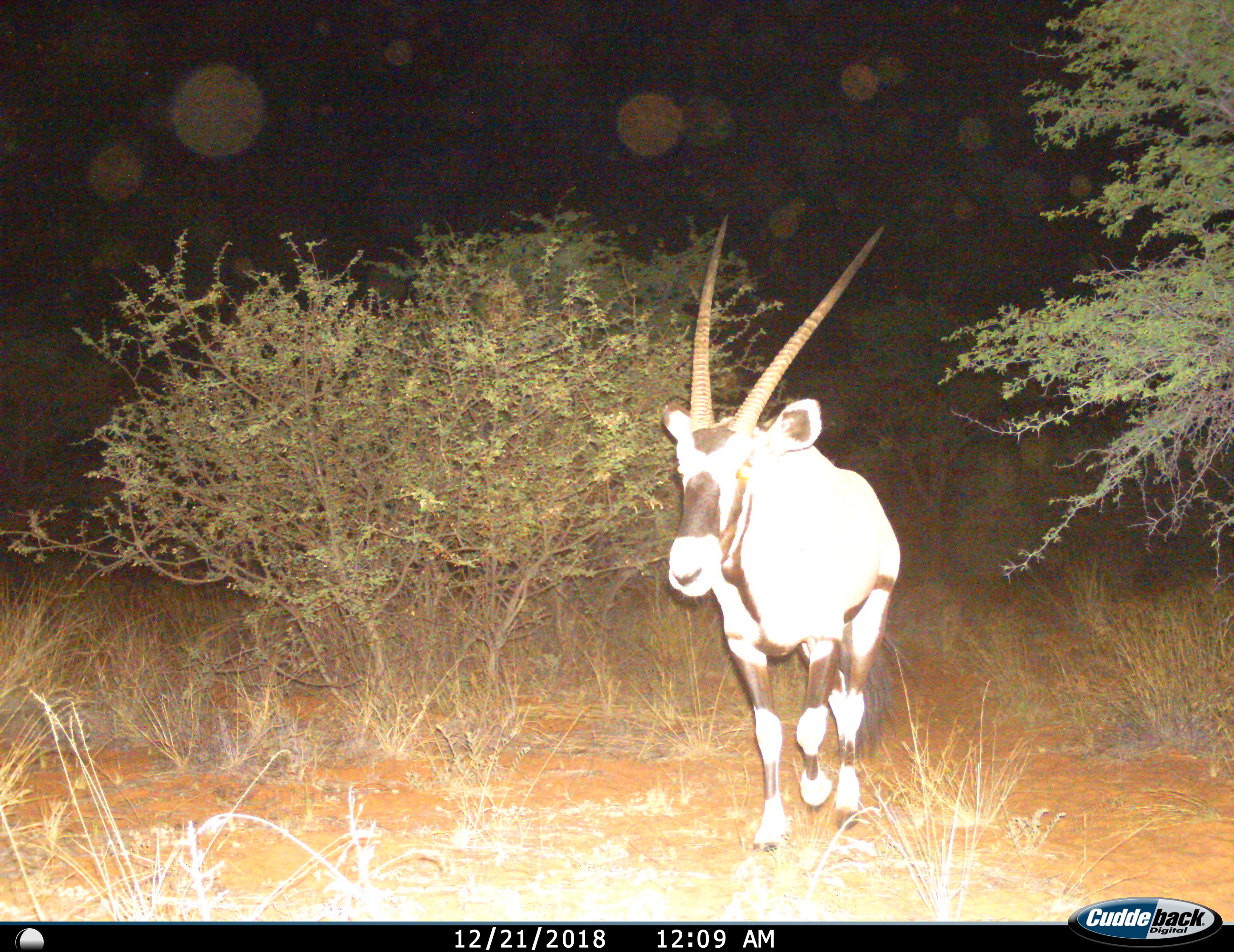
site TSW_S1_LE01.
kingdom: Animalia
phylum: Chordata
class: Mammalia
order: Artiodactyla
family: Bovidae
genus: Oryx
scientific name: Oryx gazella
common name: gemsbok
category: oryx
Oryx (gemsbok) (Oryx gazella), count 1. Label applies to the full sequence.